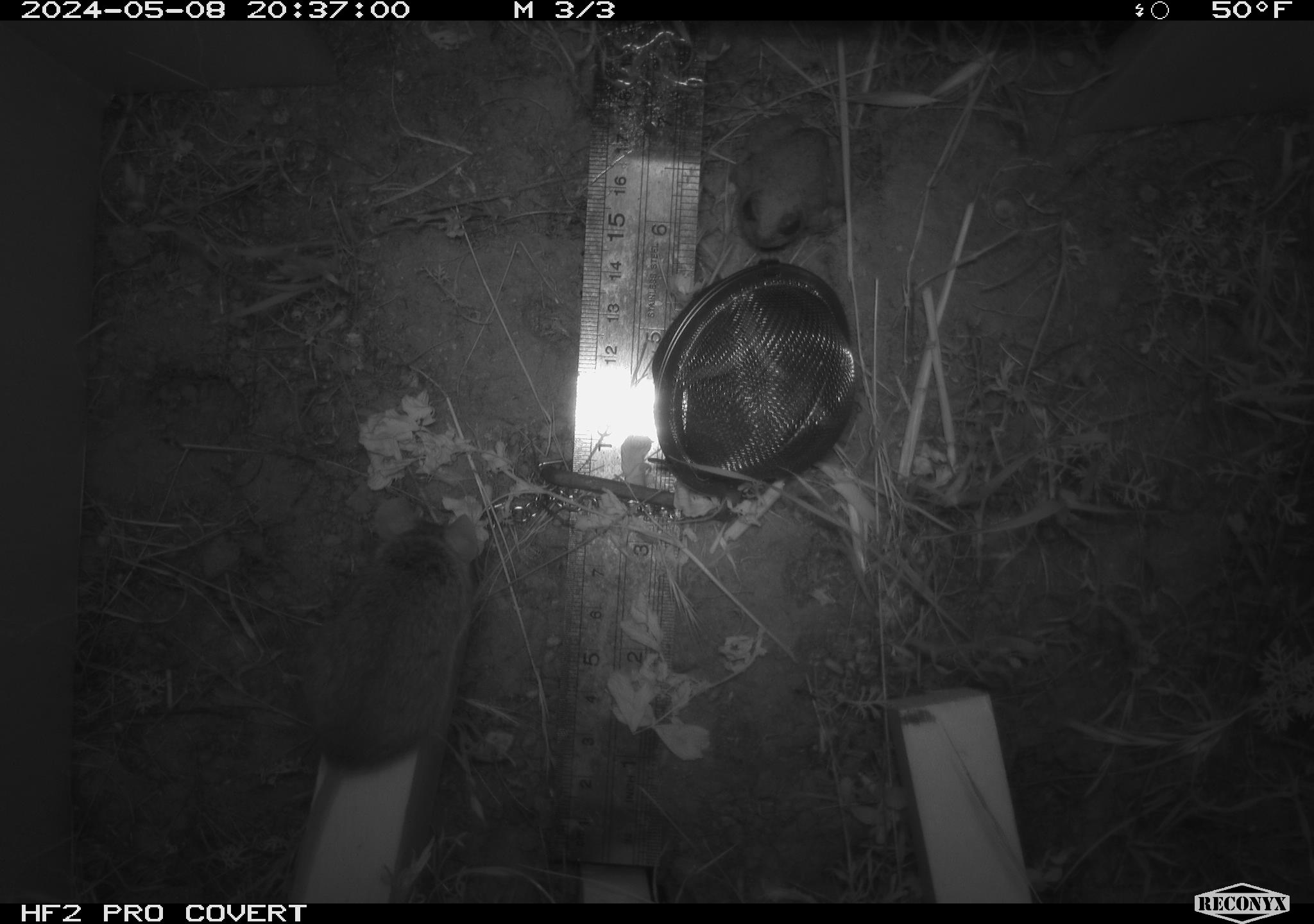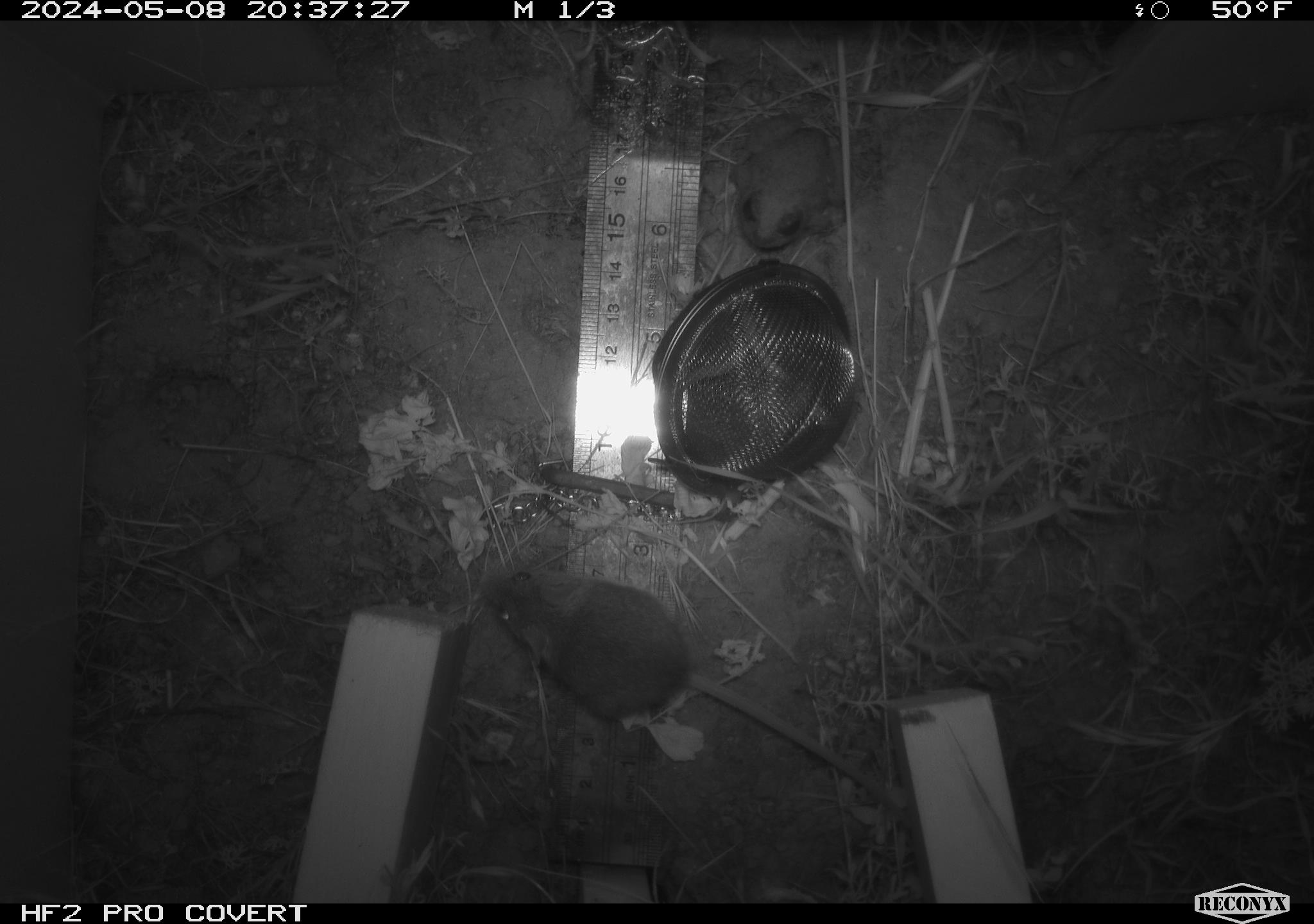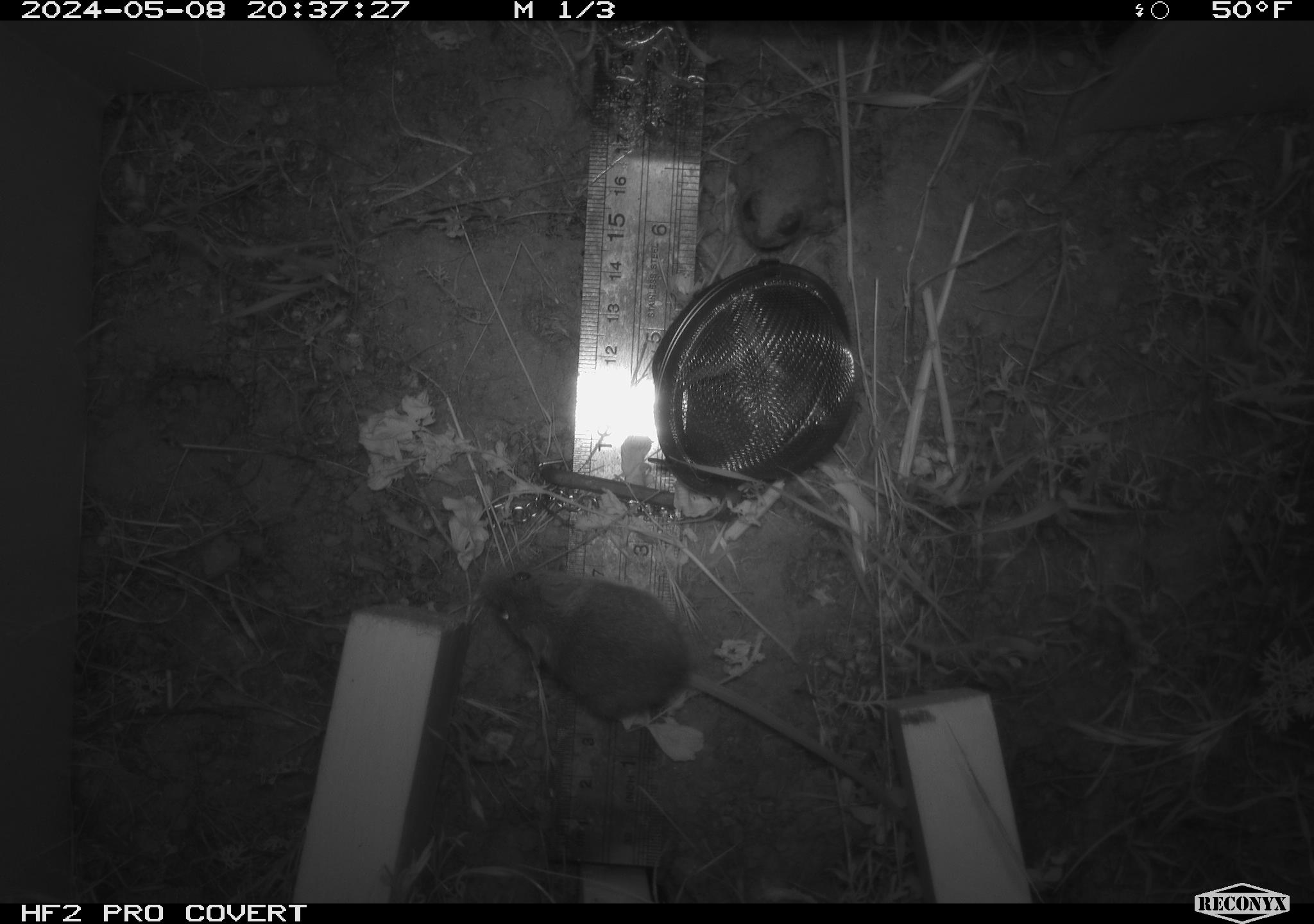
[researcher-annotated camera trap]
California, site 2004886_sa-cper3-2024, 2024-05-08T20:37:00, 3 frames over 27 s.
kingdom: Animalia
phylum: Chordata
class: Mammalia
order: Rodentia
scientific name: Rodentia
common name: rodent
Rodent (Rodentia).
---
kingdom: Animalia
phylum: Chordata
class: Amphibia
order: Anura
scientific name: Anura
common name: frogs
Frogs (Anura).